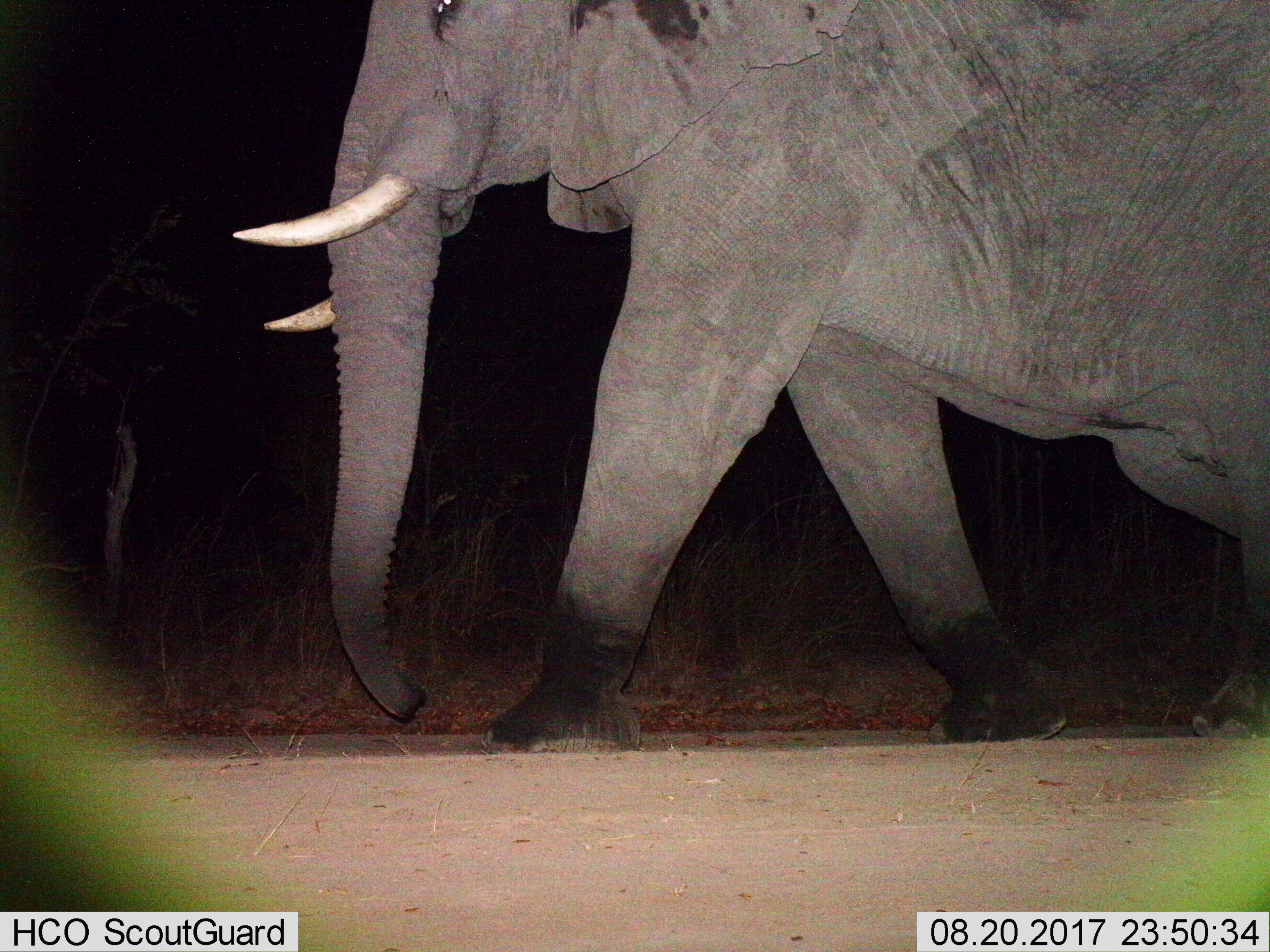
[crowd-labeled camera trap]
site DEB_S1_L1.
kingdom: Animalia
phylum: Chordata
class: Mammalia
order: Proboscidea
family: Elephantidae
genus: Loxodonta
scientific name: Loxodonta africana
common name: african bush elephant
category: elephant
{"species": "elephant (african bush elephant) (Loxodonta africana)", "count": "1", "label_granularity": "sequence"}